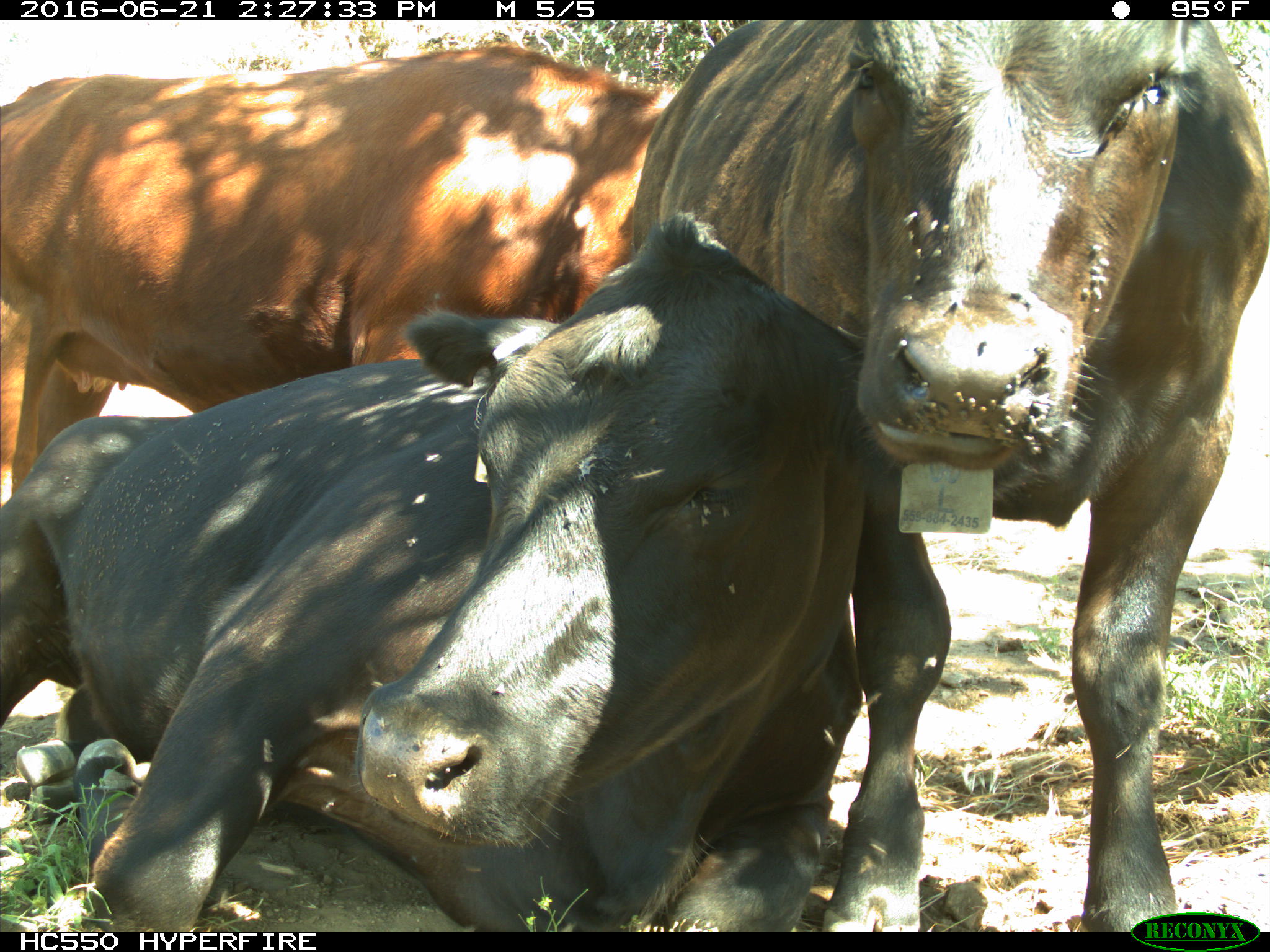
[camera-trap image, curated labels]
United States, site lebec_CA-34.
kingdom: Animalia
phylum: Chordata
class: Mammalia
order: Artiodactyla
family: Bovidae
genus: Bos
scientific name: Bos taurus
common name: domestic cow